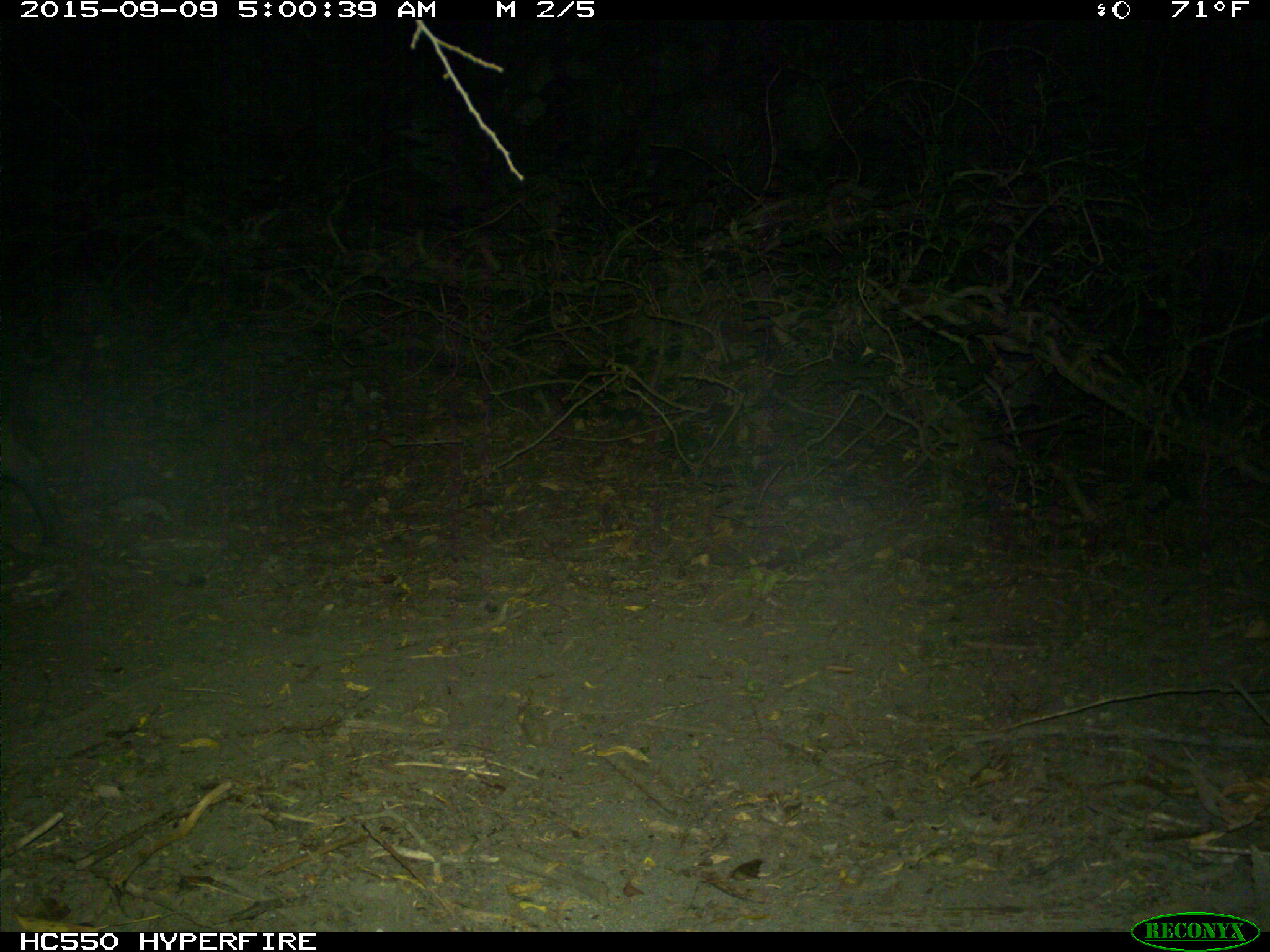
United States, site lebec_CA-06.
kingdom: Animalia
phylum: Chordata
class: Mammalia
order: Artiodactyla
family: Suidae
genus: Sus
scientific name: Sus scrofa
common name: wild boar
Sus scrofa (wild boar).